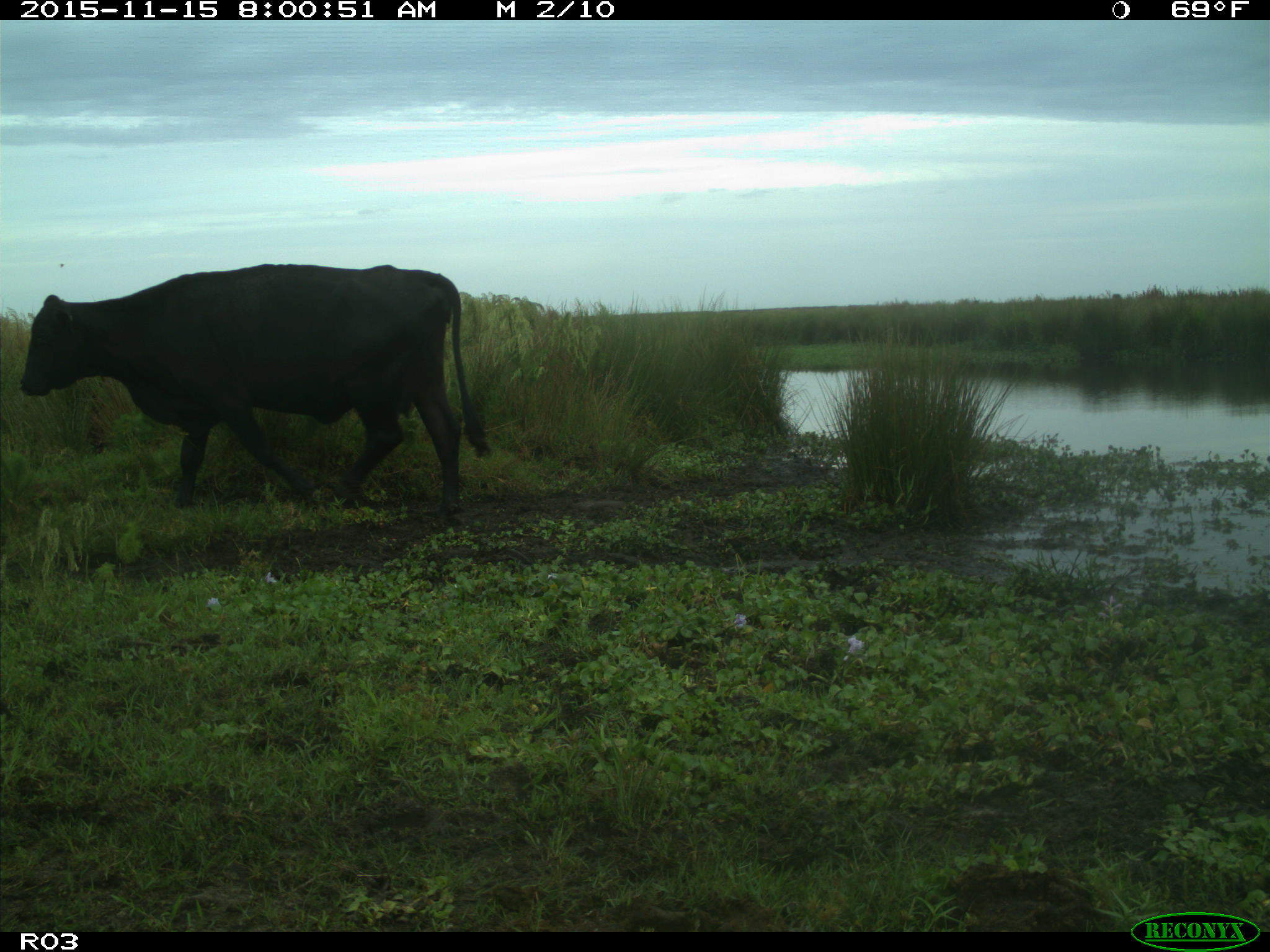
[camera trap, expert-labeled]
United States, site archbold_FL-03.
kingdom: Animalia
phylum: Chordata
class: Mammalia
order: Artiodactyla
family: Bovidae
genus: Bos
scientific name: Bos taurus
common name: domestic cow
Bos taurus (domestic cow).